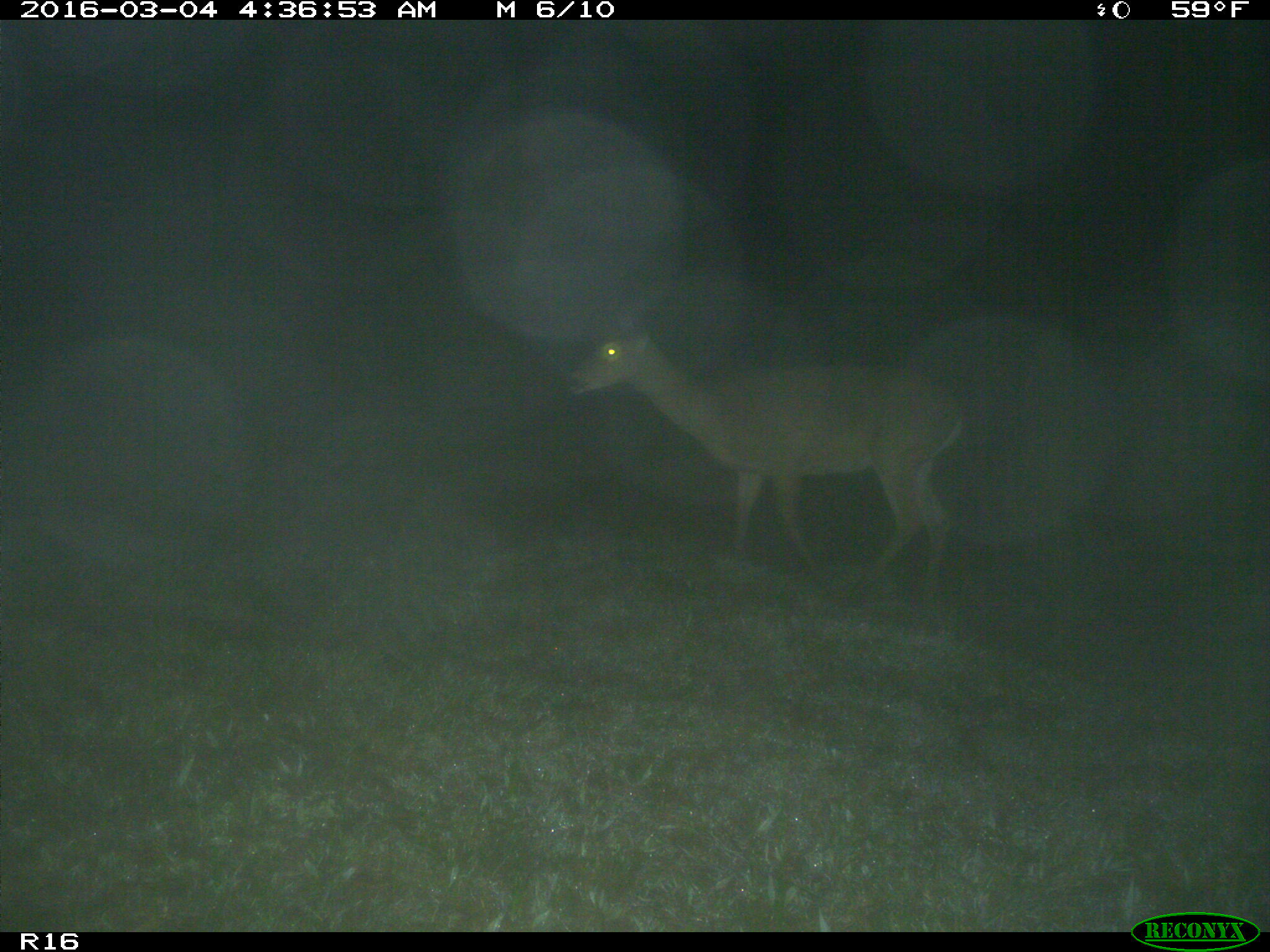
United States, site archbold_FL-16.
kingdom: Animalia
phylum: Chordata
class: Mammalia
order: Artiodactyla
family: Cervidae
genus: Odocoileus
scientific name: Odocoileus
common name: deer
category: unidentified deer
Unidentified deer (deer) (Odocoileus).